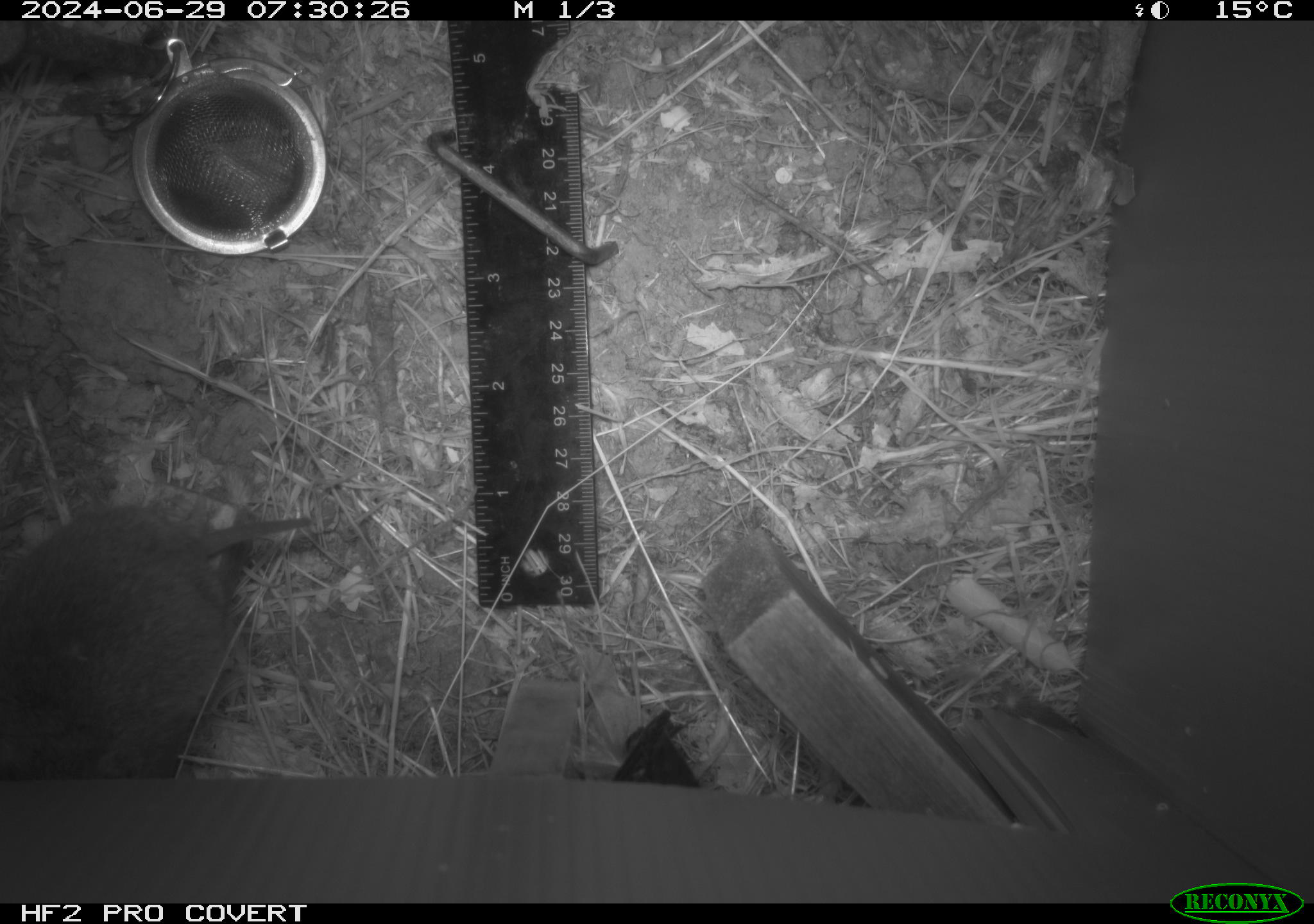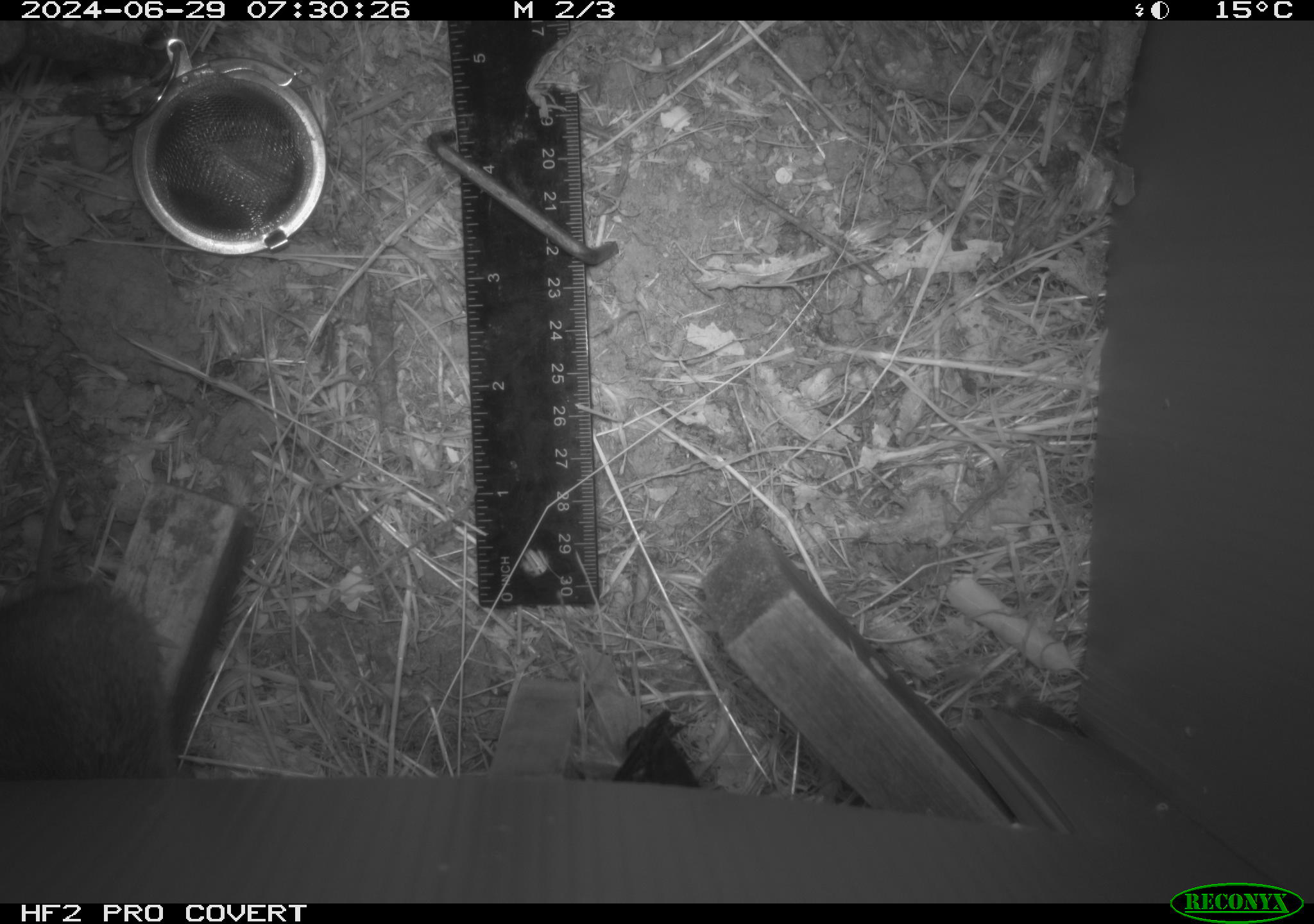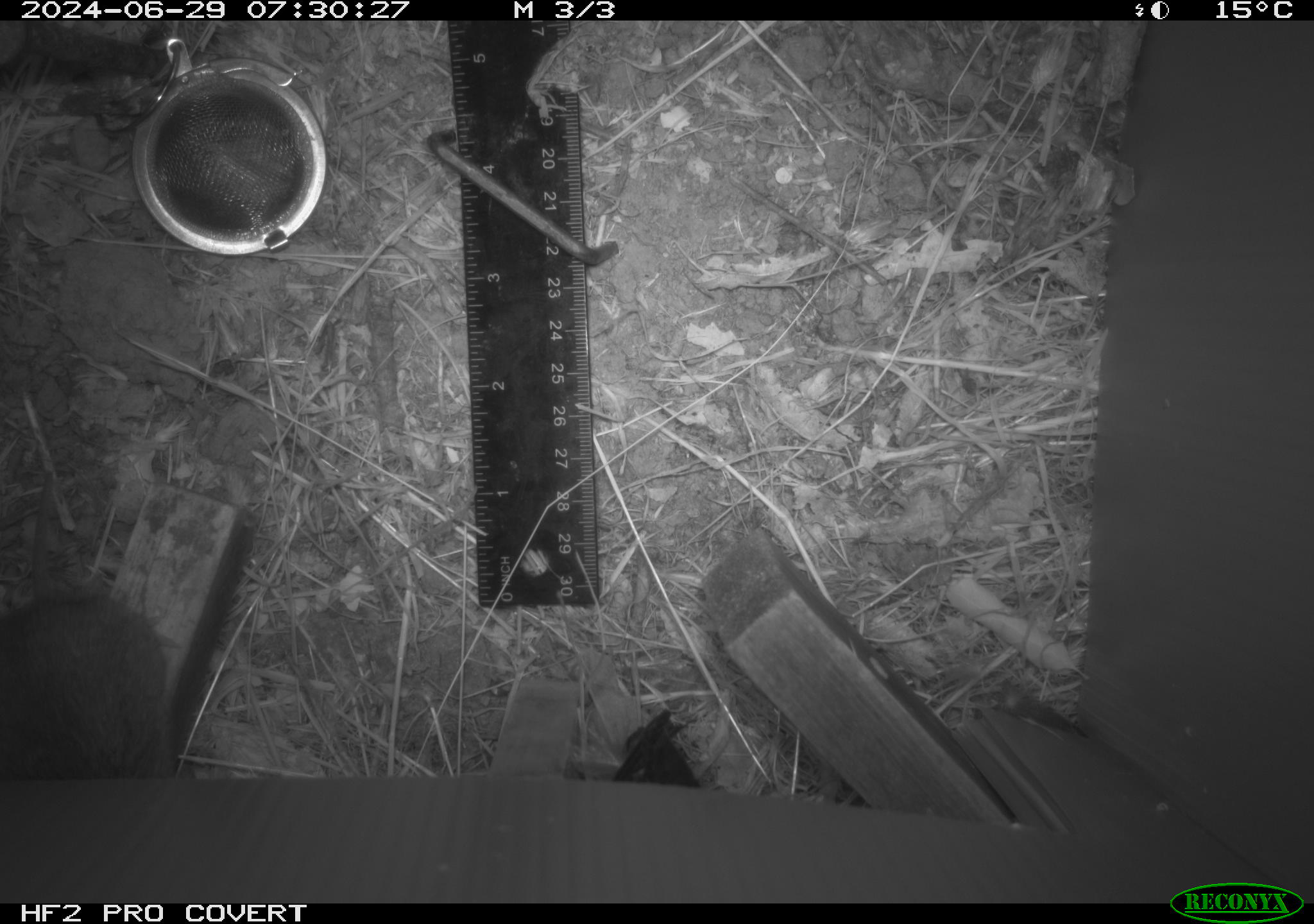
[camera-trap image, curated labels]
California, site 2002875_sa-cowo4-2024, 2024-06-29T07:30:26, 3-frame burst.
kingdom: Animalia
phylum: Chordata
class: Mammalia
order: Rodentia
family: Cricetidae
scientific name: Arvicolinae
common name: voles, lemmings, and muskrats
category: arvicolinae subfamily